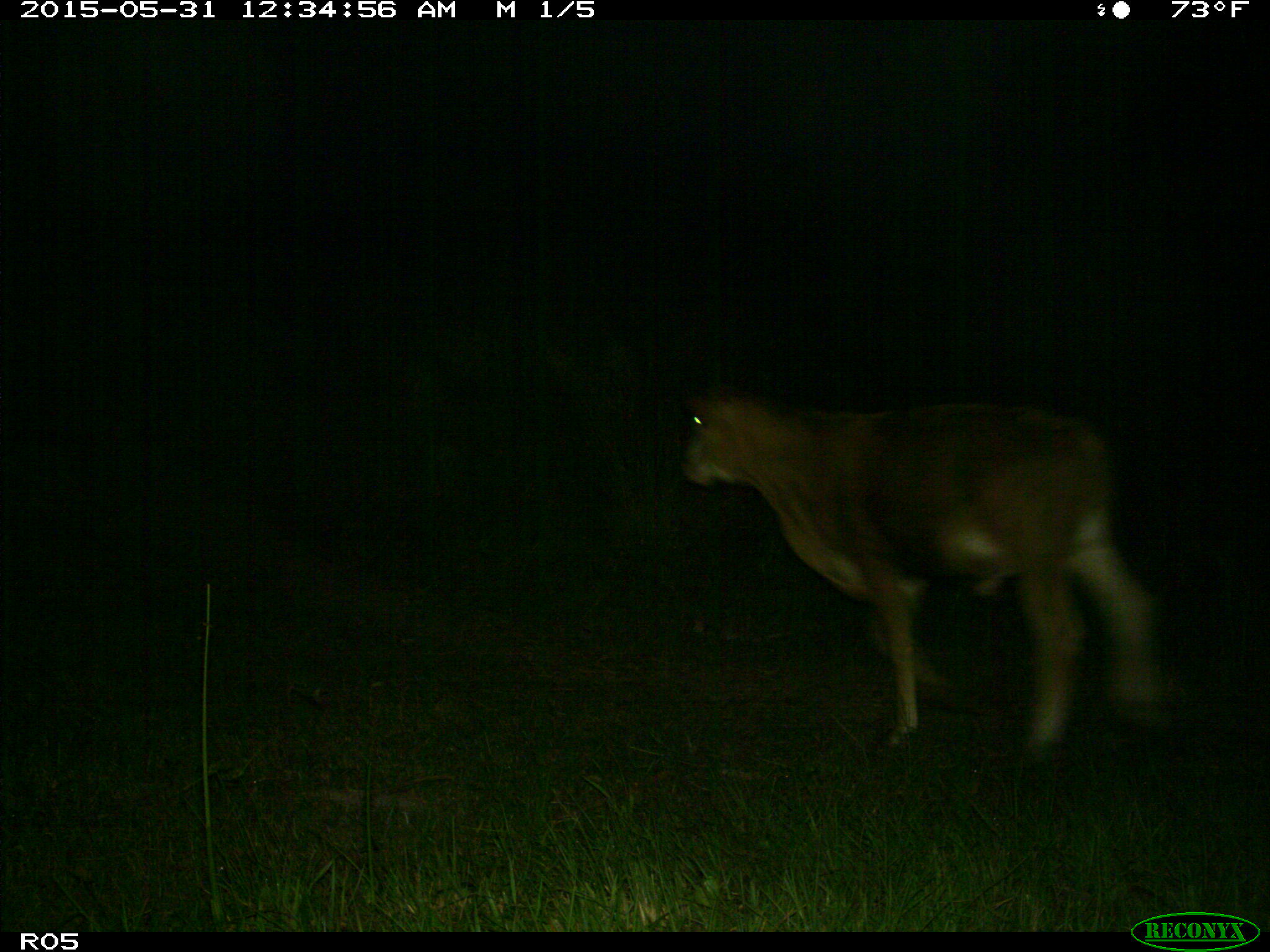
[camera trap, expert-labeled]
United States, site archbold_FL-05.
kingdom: Animalia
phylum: Chordata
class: Mammalia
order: Artiodactyla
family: Bovidae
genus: Bos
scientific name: Bos taurus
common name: domestic cow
Bos taurus (domestic cow).